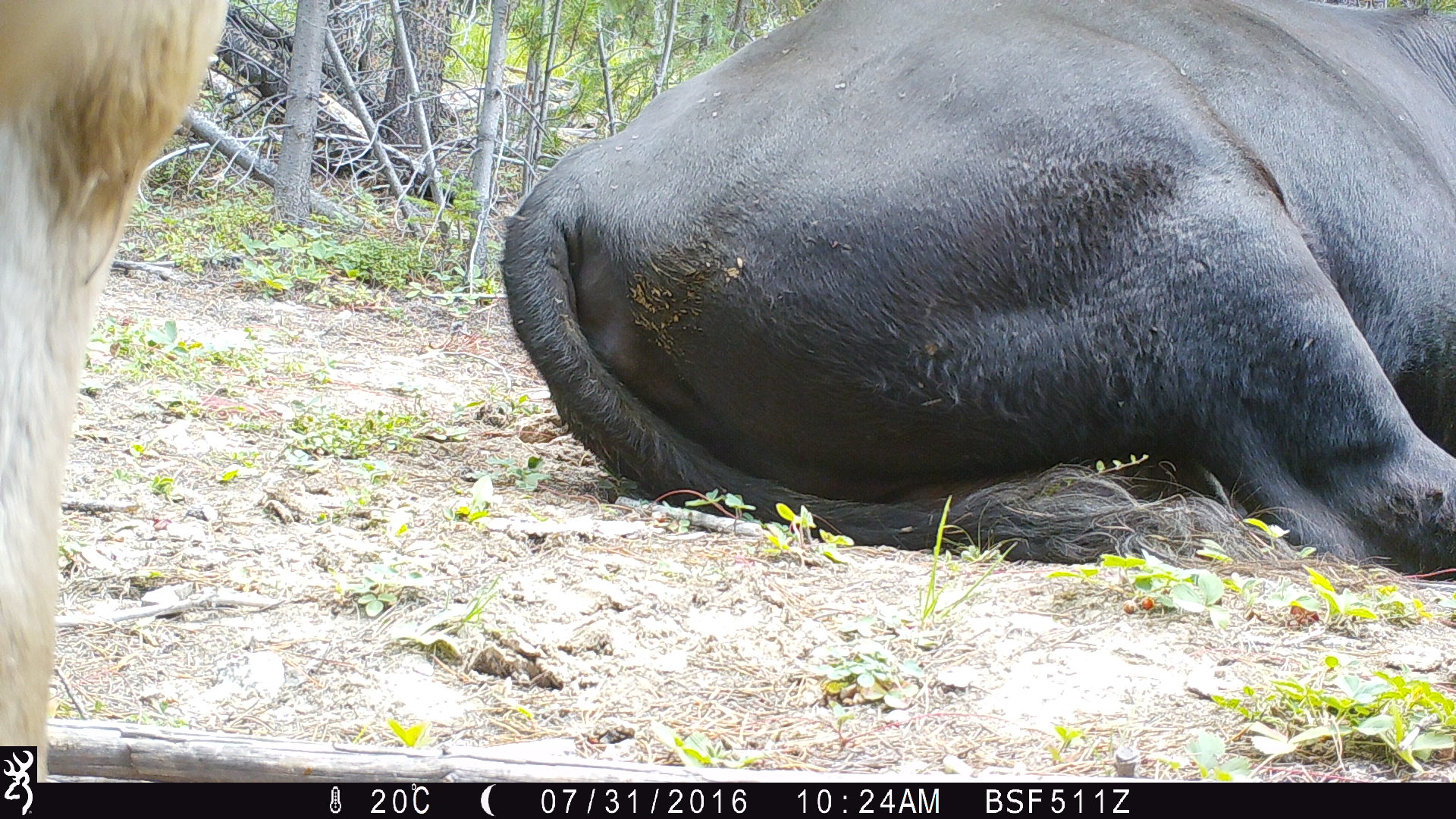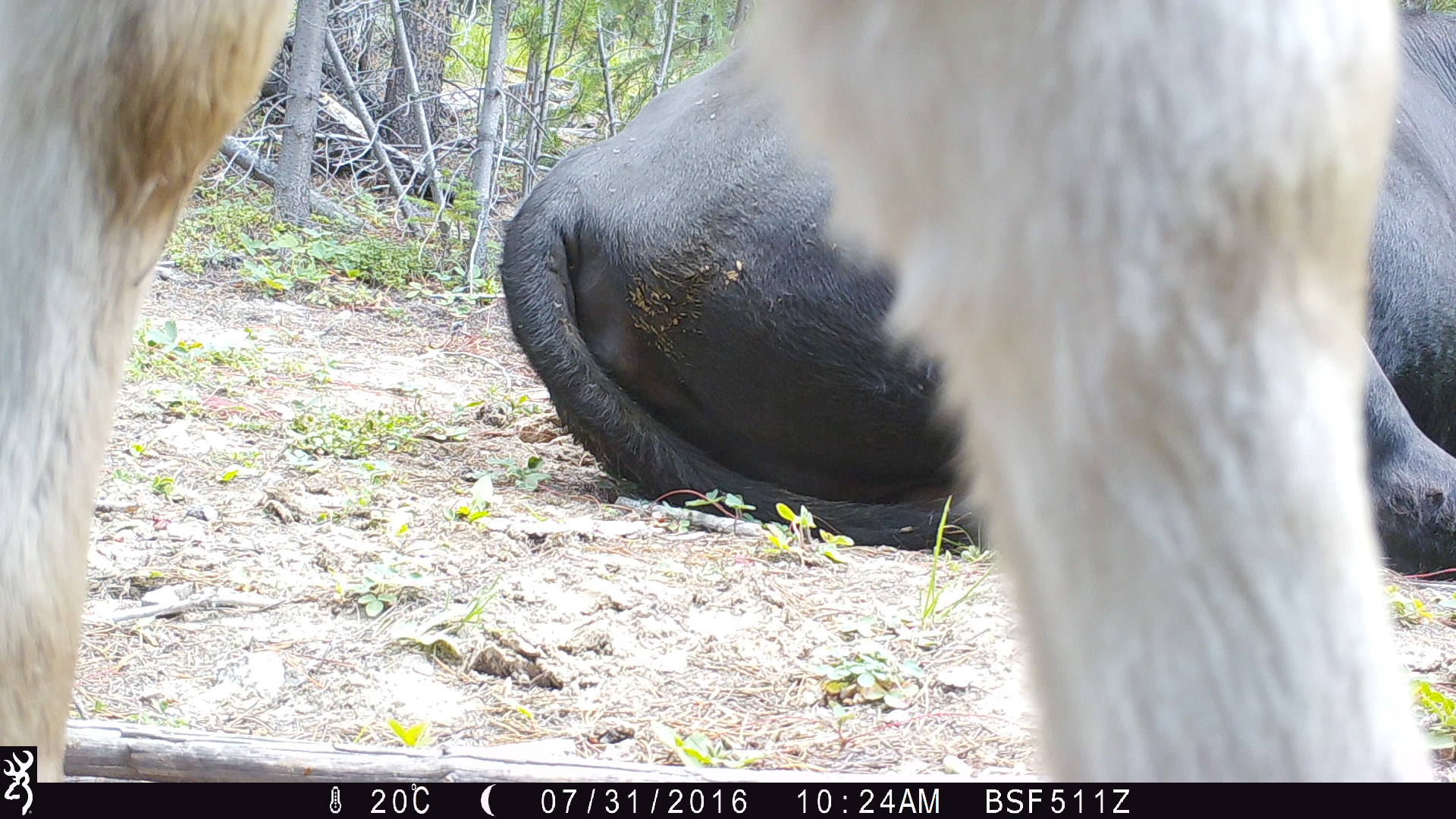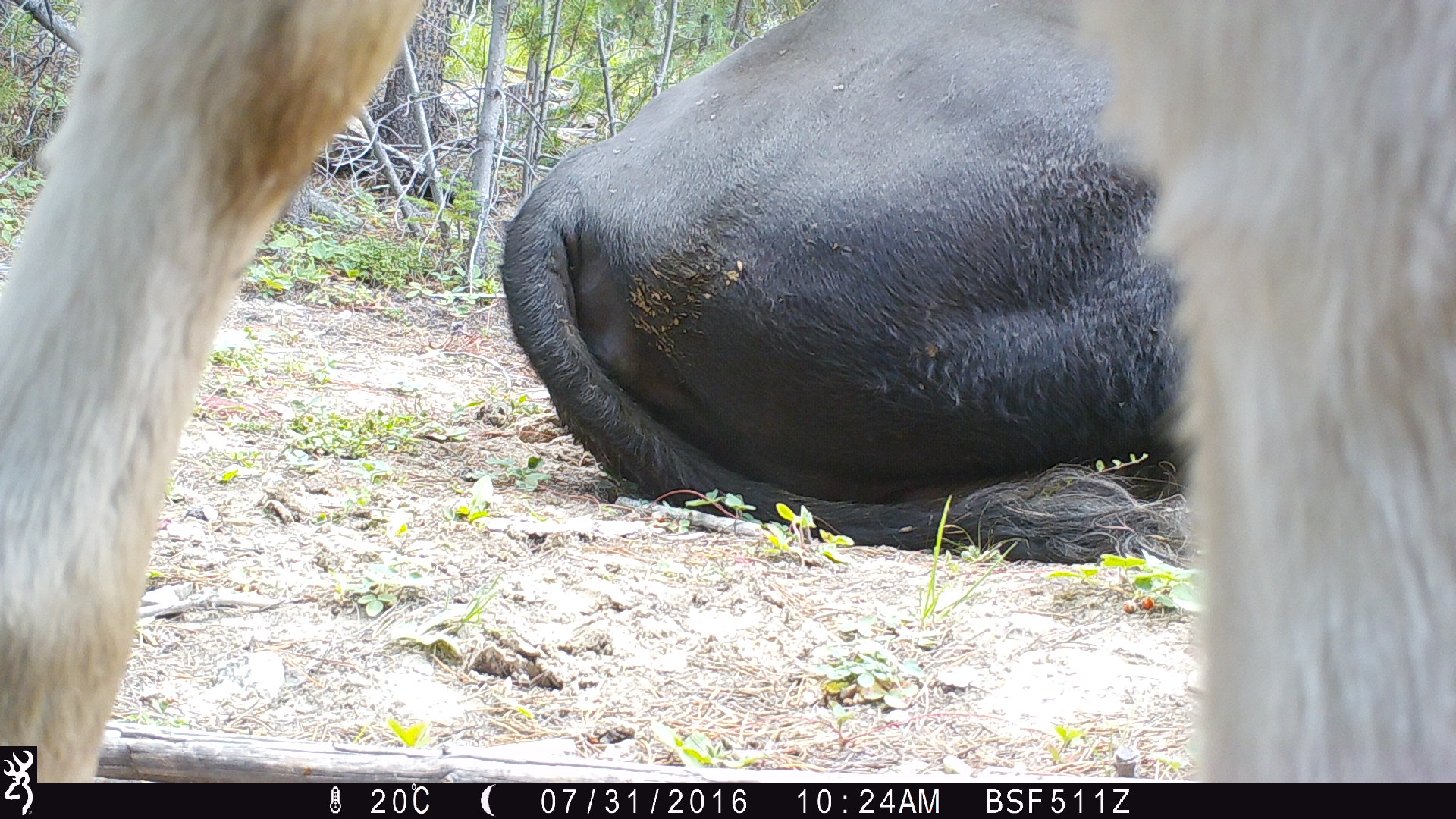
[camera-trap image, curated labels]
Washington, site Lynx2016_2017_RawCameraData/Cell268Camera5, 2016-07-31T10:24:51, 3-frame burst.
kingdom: Animalia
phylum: Chordata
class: Mammalia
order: Artiodactyla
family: Bovidae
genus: Bos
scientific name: Bos taurus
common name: domestic cattle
Domestic cattle (Bos taurus). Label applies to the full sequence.